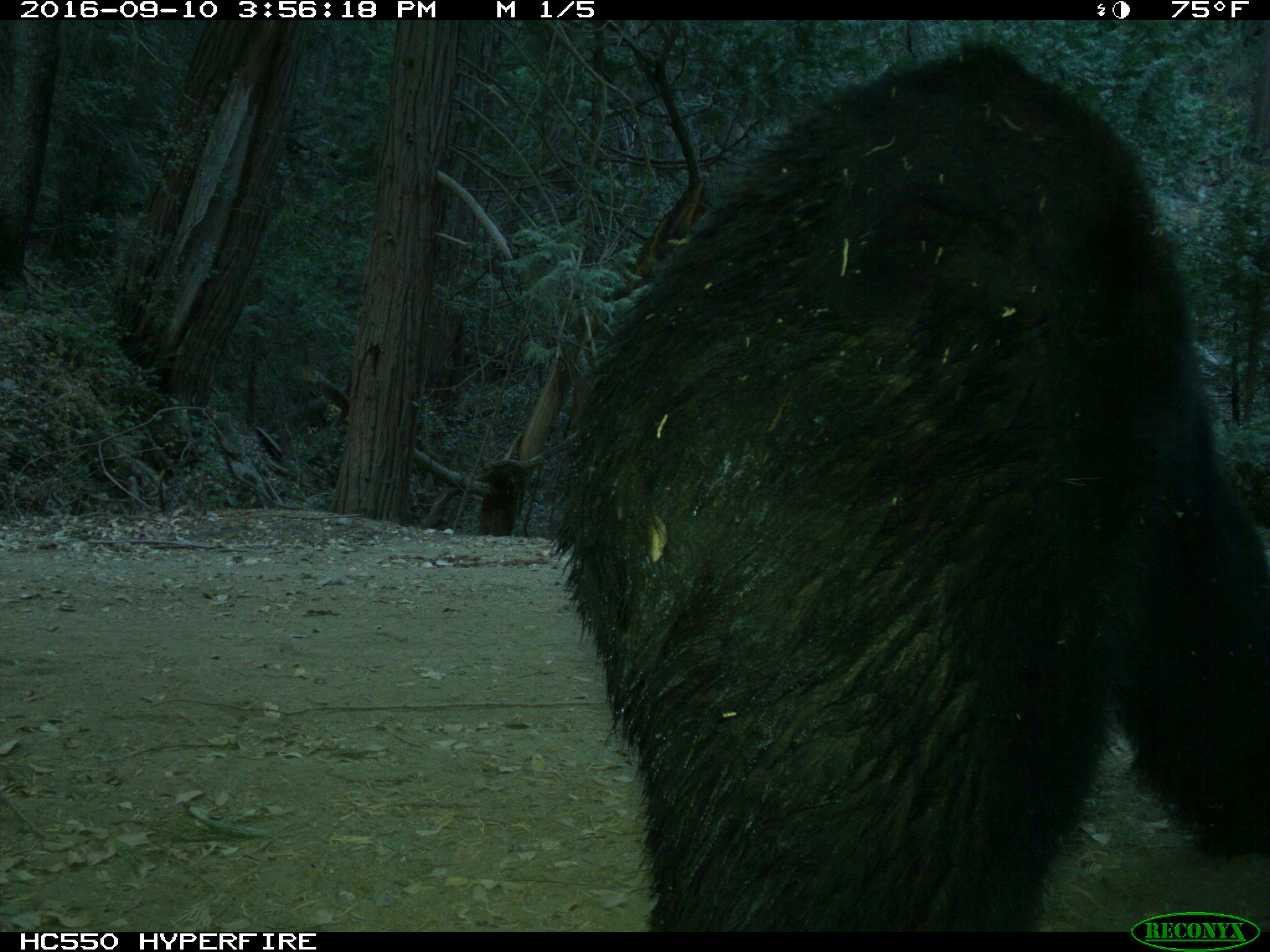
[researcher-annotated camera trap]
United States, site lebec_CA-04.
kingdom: Animalia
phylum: Chordata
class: Mammalia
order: Carnivora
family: Ursidae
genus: Ursus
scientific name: Ursus americanus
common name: american black bear